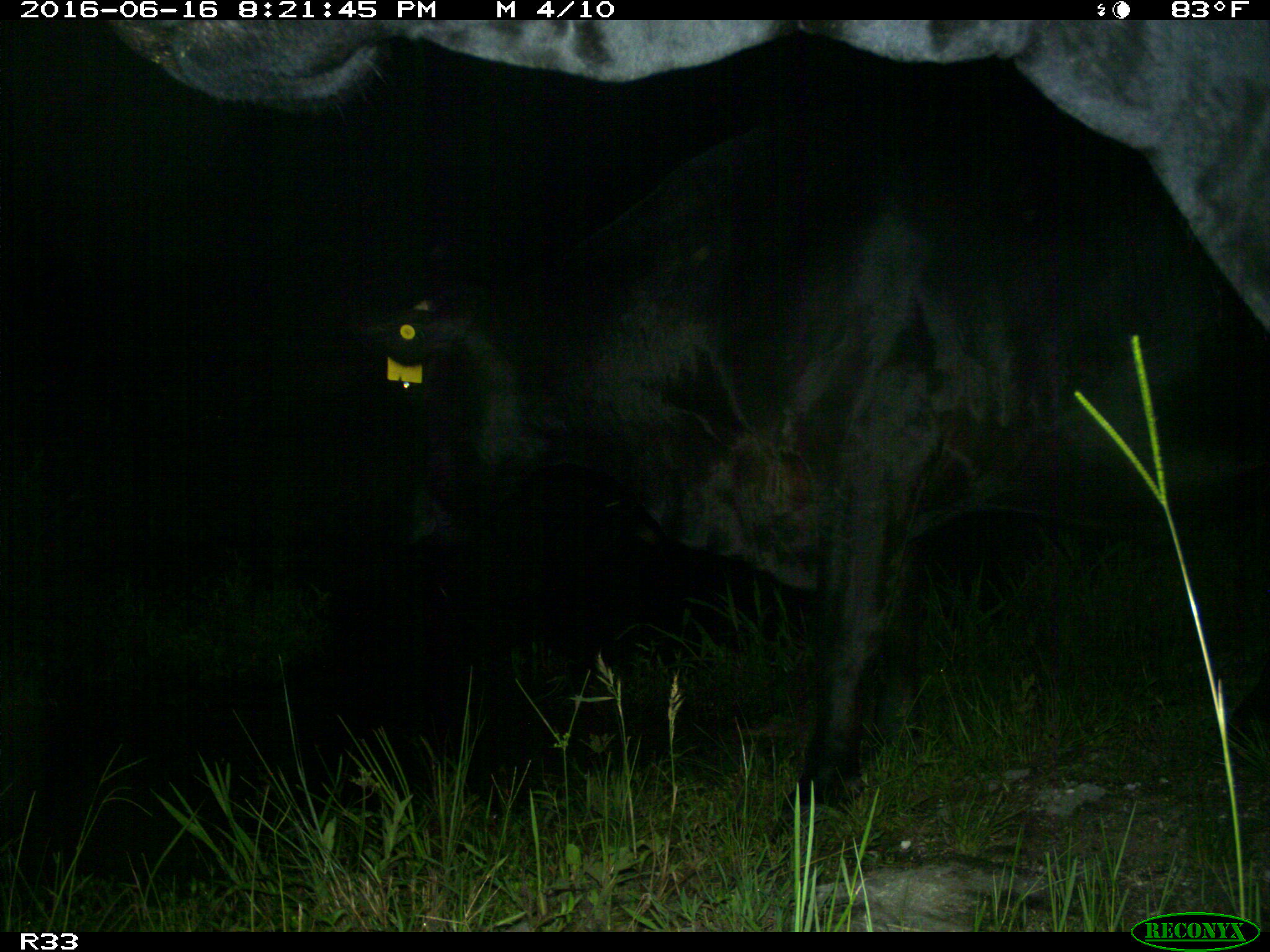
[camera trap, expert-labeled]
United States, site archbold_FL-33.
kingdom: Animalia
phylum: Chordata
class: Mammalia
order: Artiodactyla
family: Bovidae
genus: Bos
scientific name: Bos taurus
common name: domestic cow